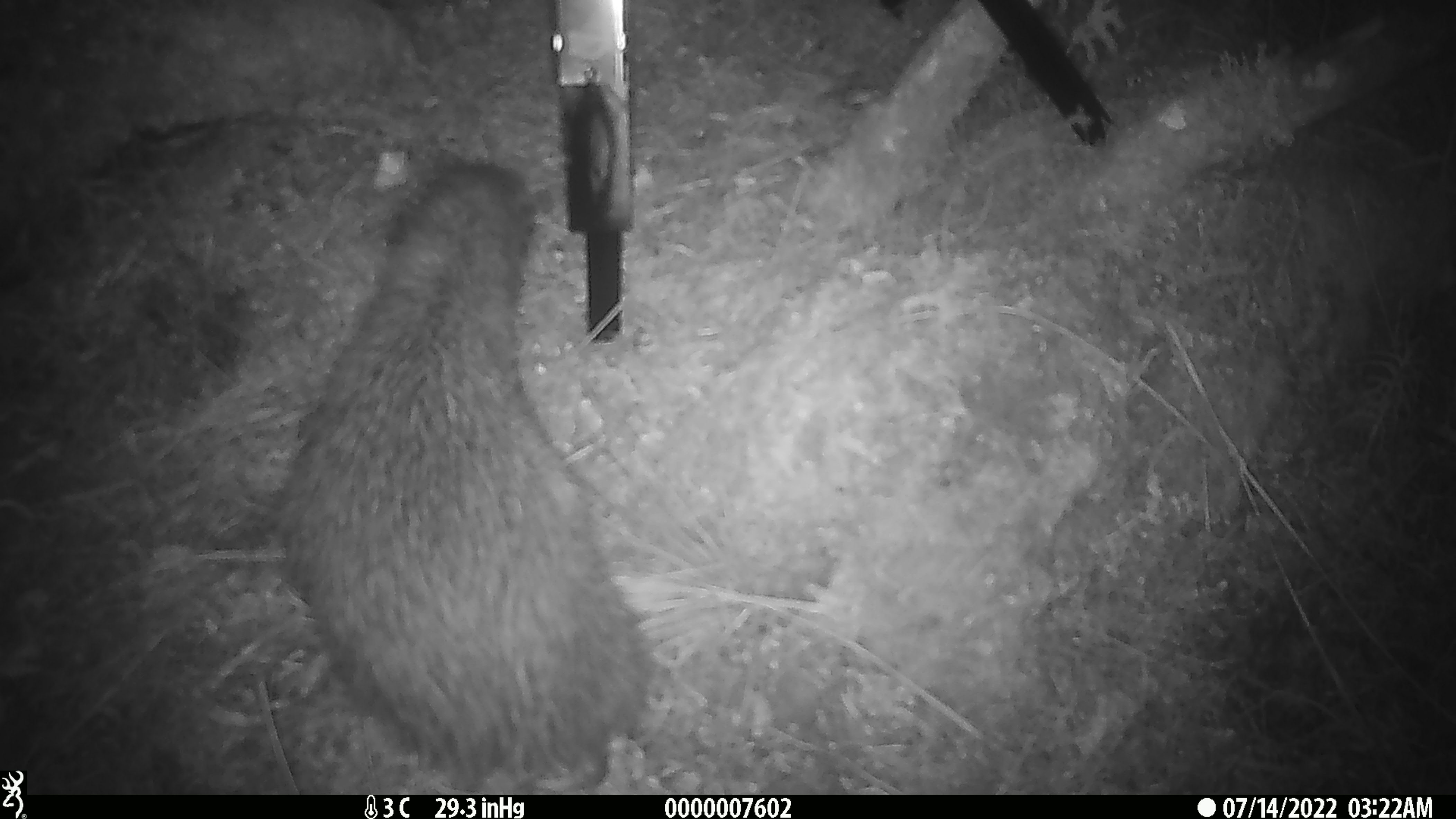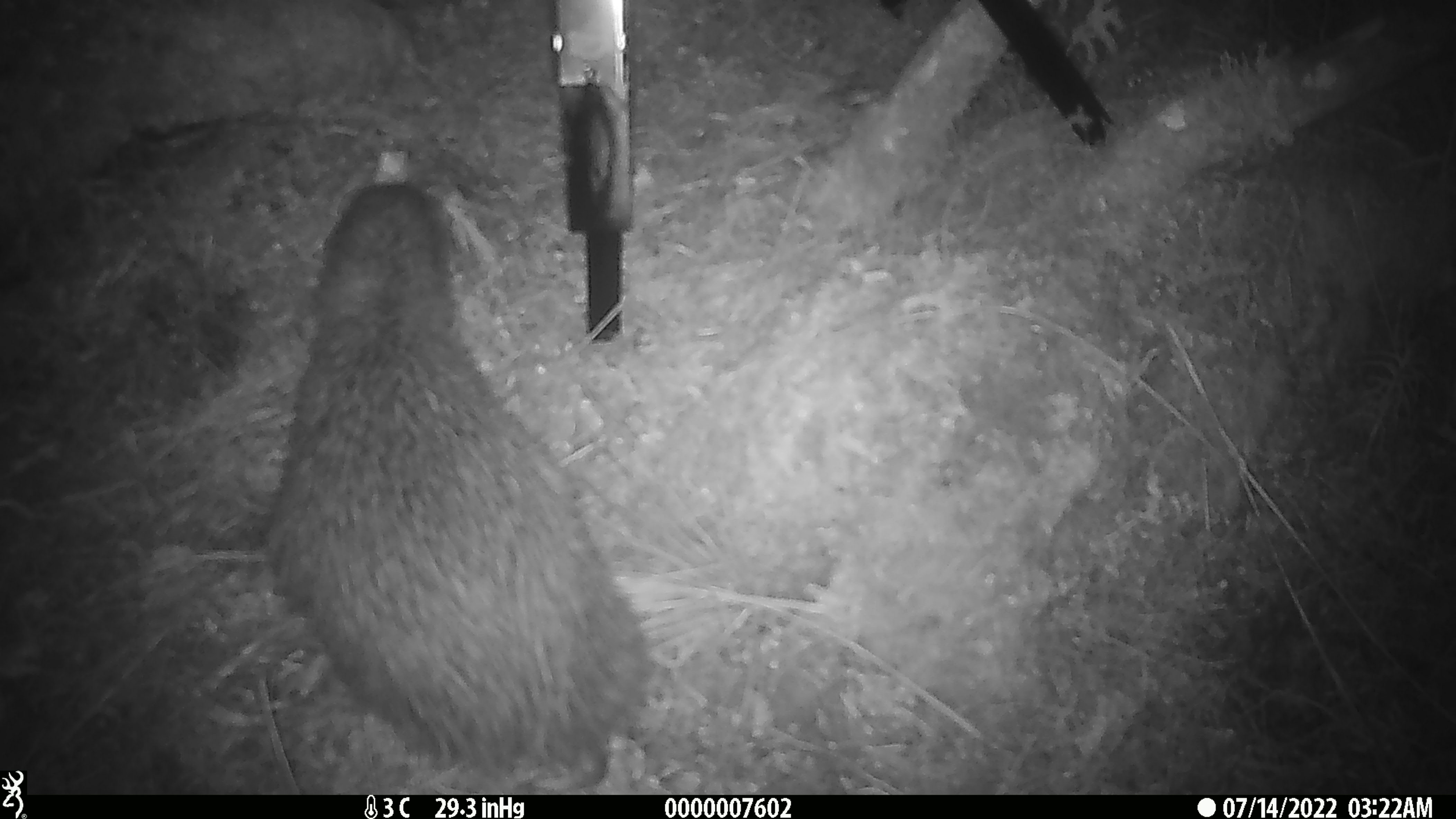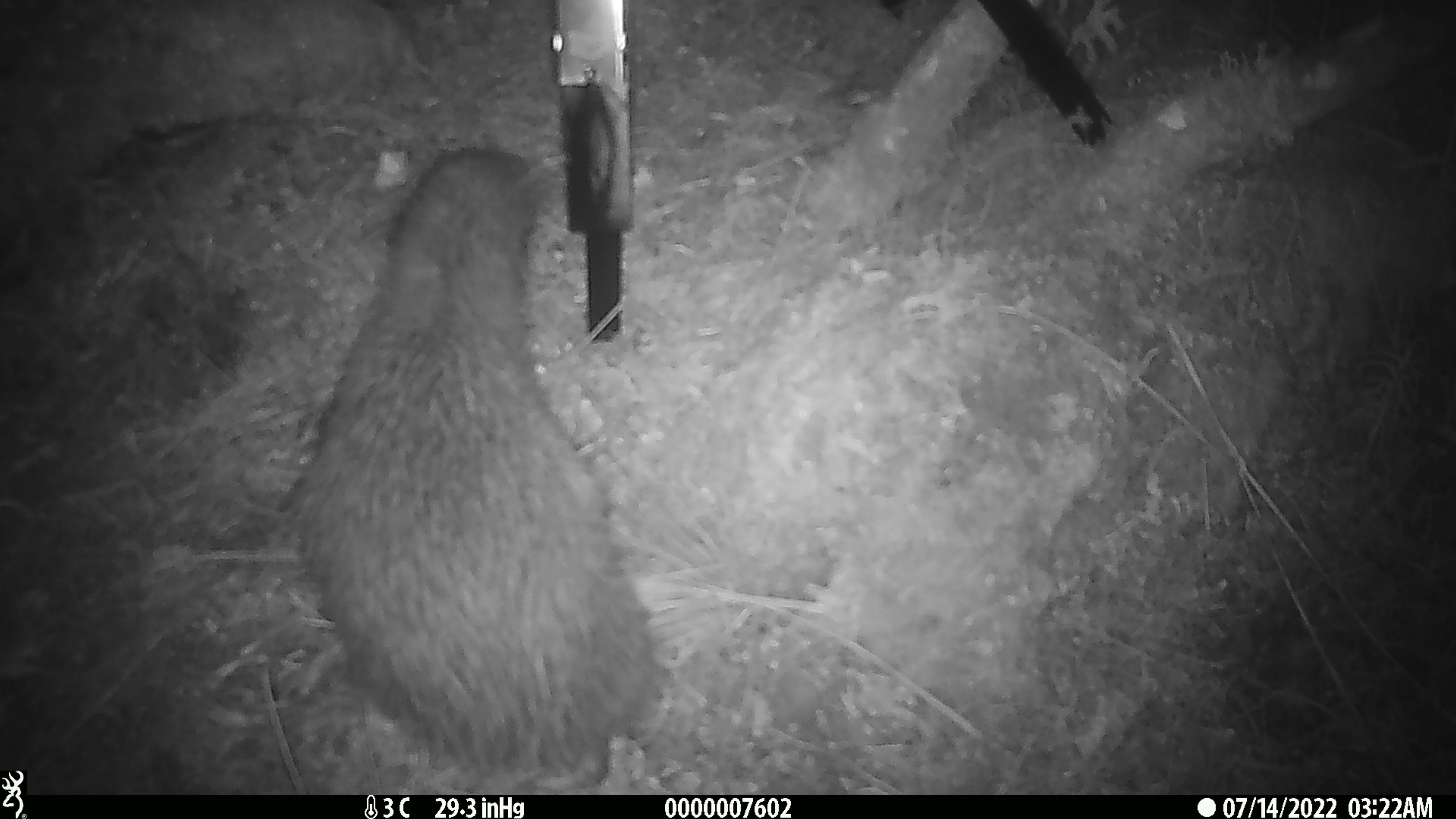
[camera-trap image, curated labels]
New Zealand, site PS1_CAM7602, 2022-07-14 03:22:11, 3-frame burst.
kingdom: Animalia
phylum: Chordata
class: Aves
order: Apterygiformes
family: Apterygidae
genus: Apteryx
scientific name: Apteryx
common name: kiwi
Kiwi (Apteryx).